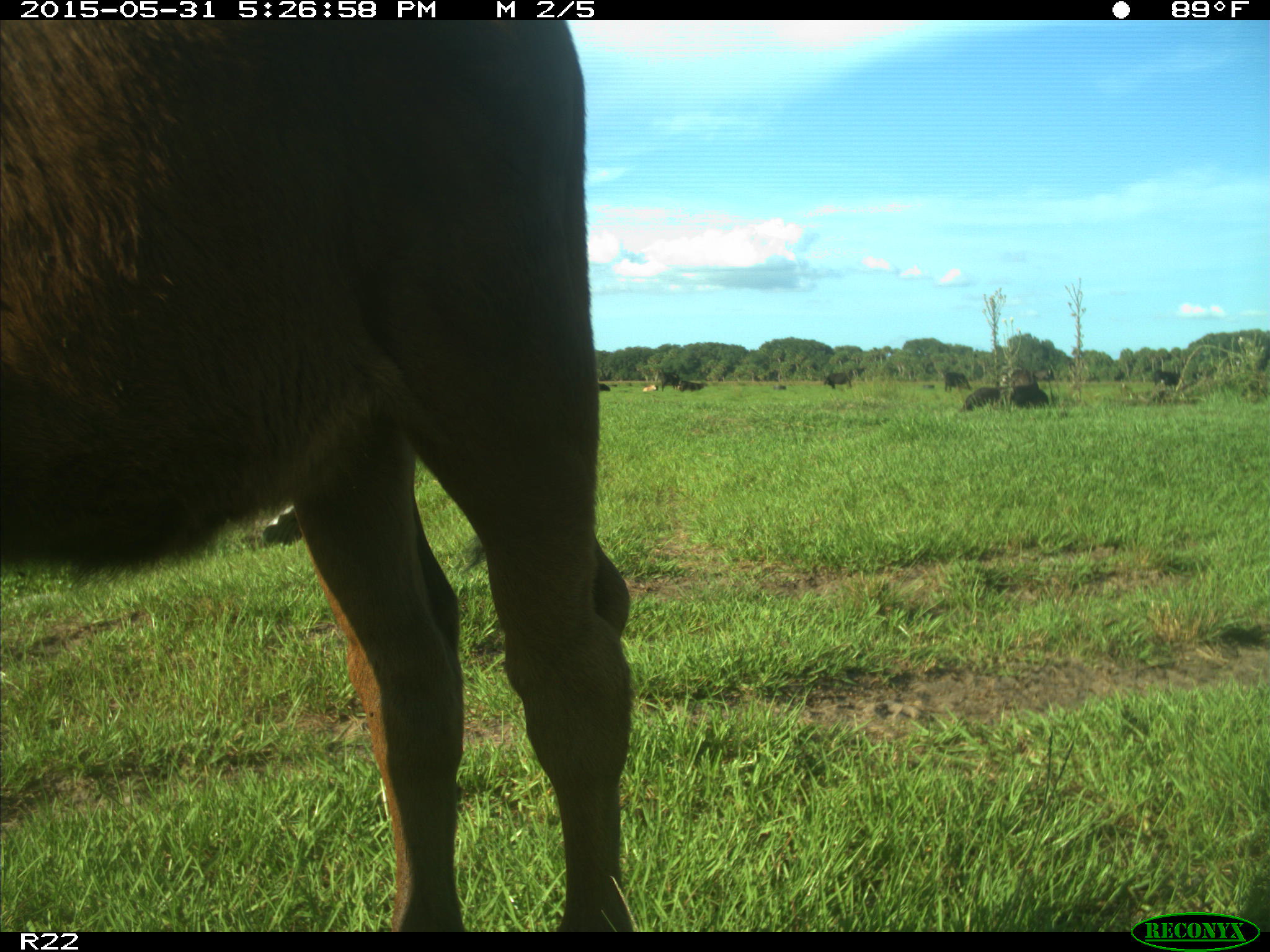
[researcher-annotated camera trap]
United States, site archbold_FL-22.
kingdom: Animalia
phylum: Chordata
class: Mammalia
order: Artiodactyla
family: Bovidae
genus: Bos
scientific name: Bos taurus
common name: domestic cow